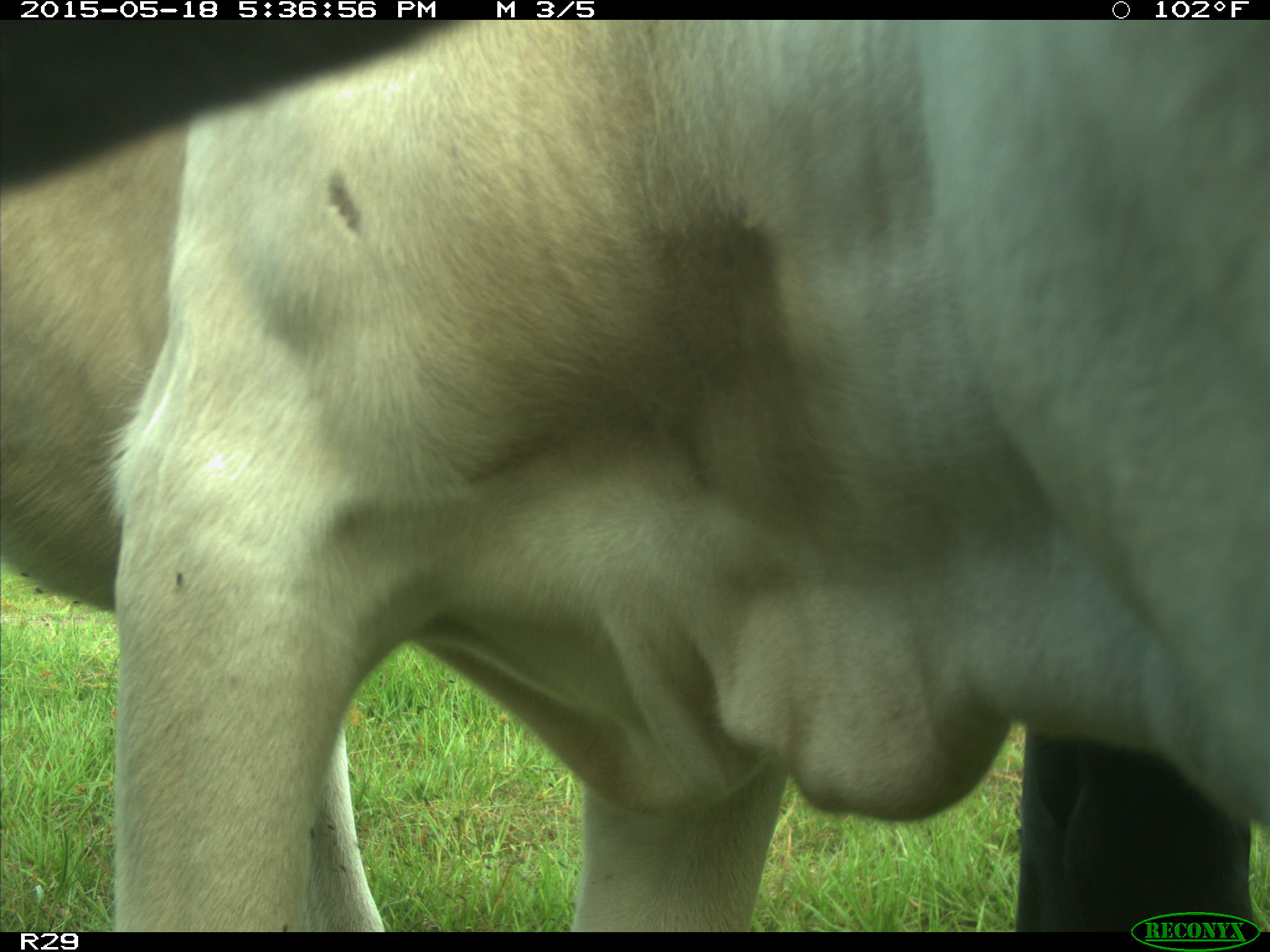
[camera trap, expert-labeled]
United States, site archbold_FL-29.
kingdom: Animalia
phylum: Chordata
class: Mammalia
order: Artiodactyla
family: Bovidae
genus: Bos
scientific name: Bos taurus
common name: domestic cow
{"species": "Bos taurus (domestic cow)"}